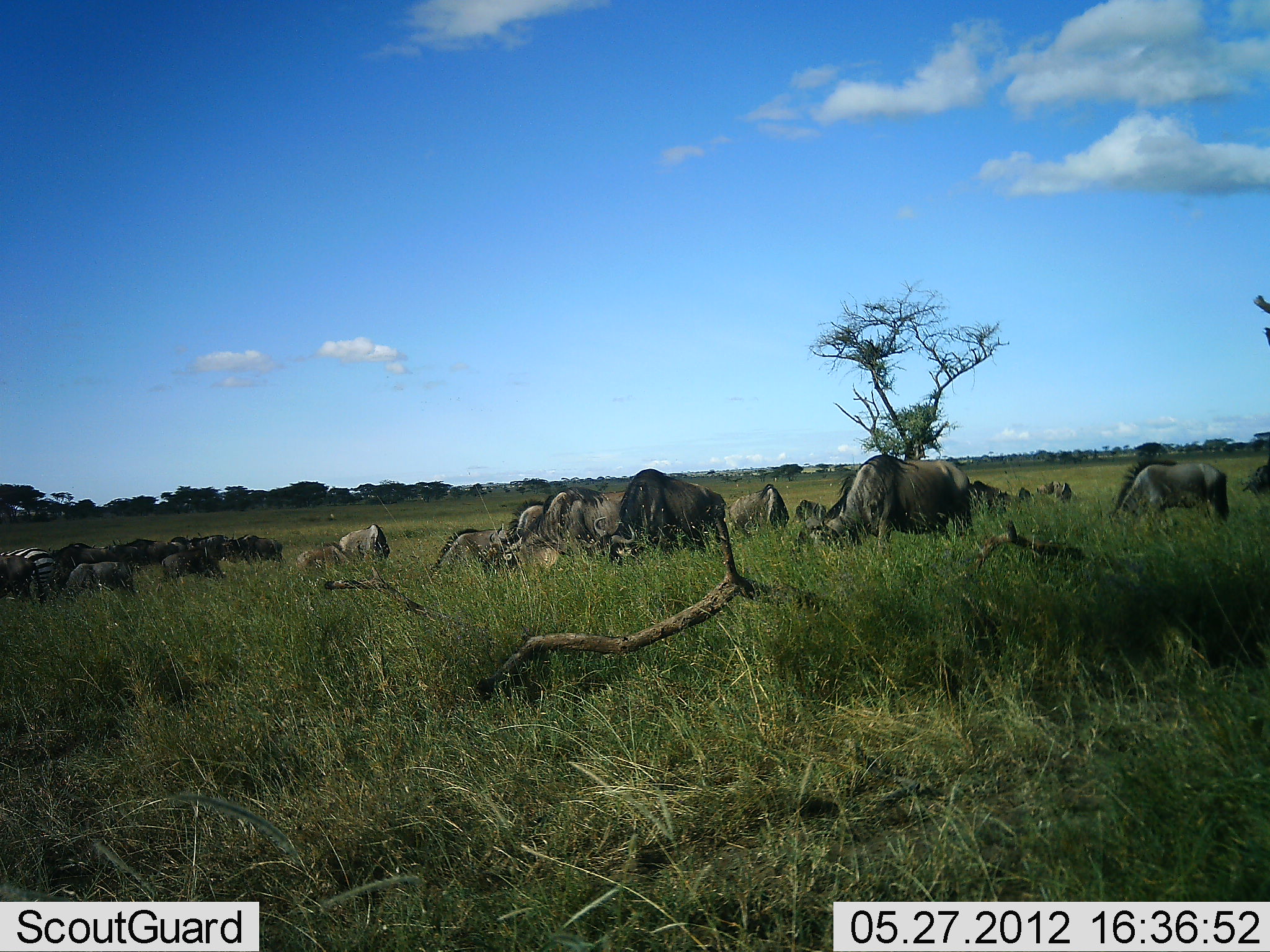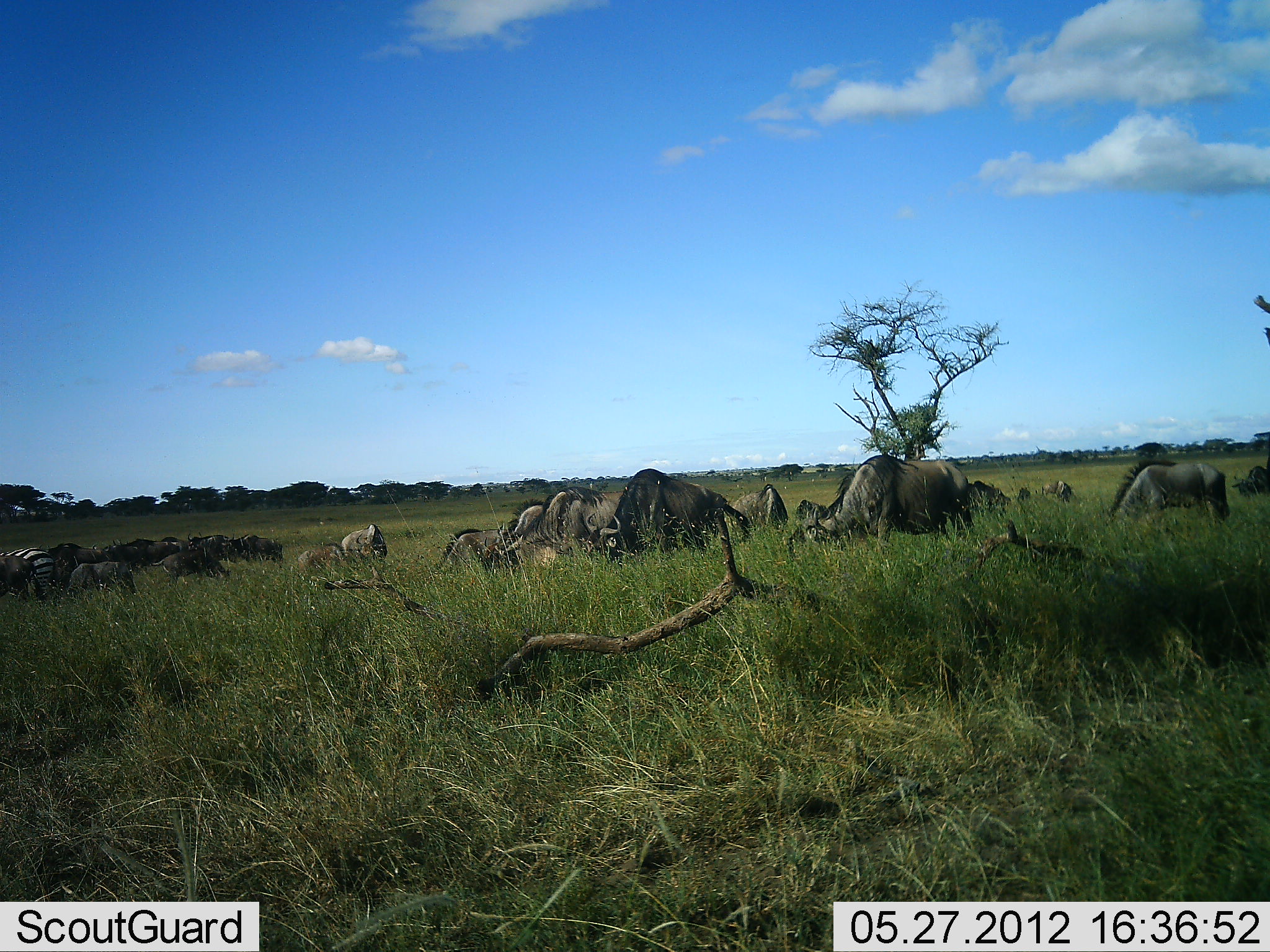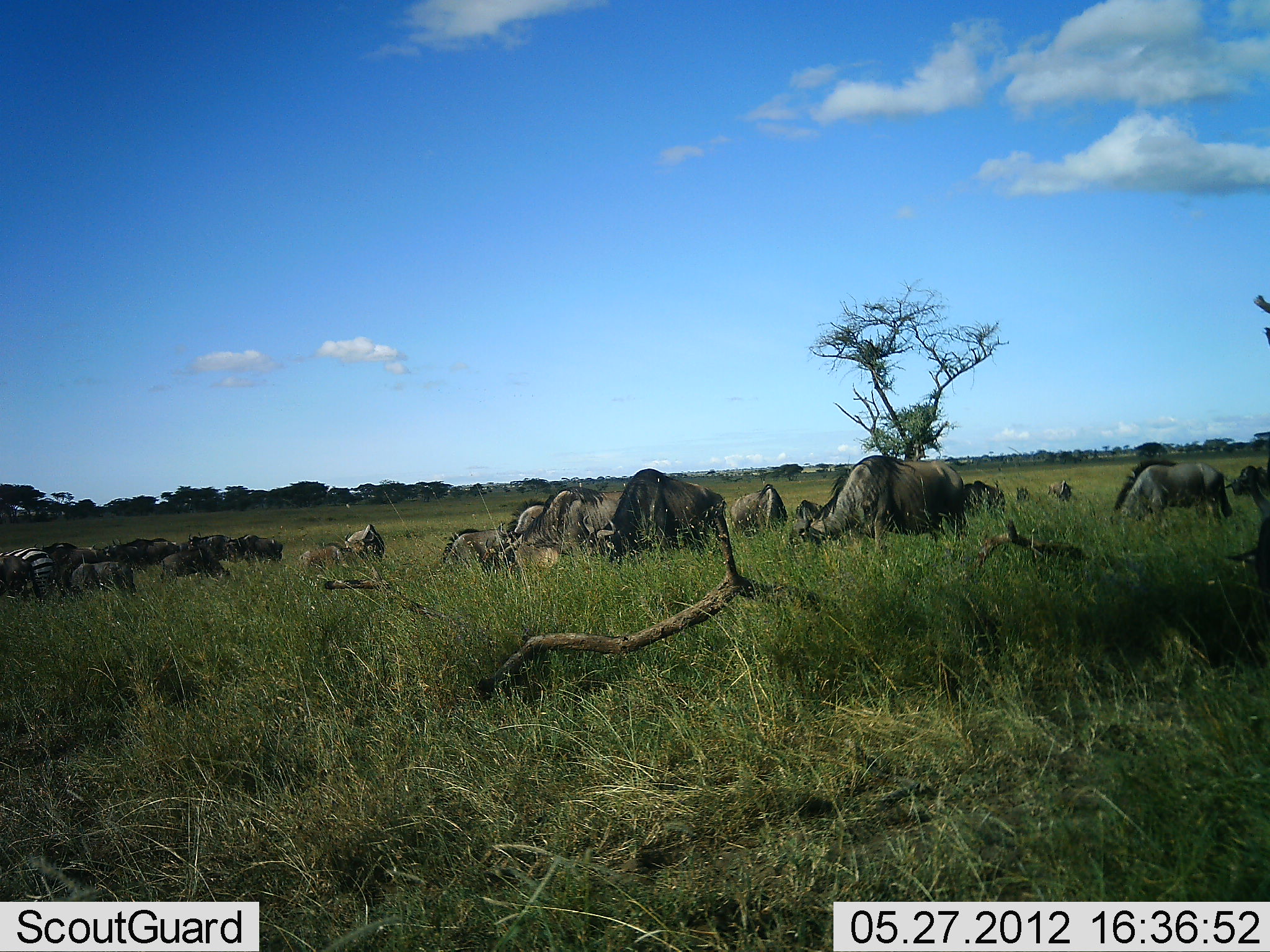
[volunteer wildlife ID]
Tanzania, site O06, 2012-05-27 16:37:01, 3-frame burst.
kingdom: Animalia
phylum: Chordata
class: Mammalia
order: Artiodactyla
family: Bovidae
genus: Connochaetes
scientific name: Connochaetes taurinus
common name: blue wildebeest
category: wildebeest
Wildebeest (blue wildebeest) (Connochaetes taurinus), count 11-50. Behavior (volunteer vote fractions): standing 26%, resting 15%, moving 15%, interacting 0%. Young present (vote fraction): 19%. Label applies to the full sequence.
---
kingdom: Animalia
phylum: Chordata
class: Mammalia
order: Perissodactyla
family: Equidae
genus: Equus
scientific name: Equus quagga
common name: plains zebra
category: zebra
Zebra (plains zebra) (Equus quagga), count 1. Behavior (volunteer vote fractions): standing 16%, resting 5%, moving 0%, interacting 0%. Young present (vote fraction): 0%. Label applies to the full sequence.